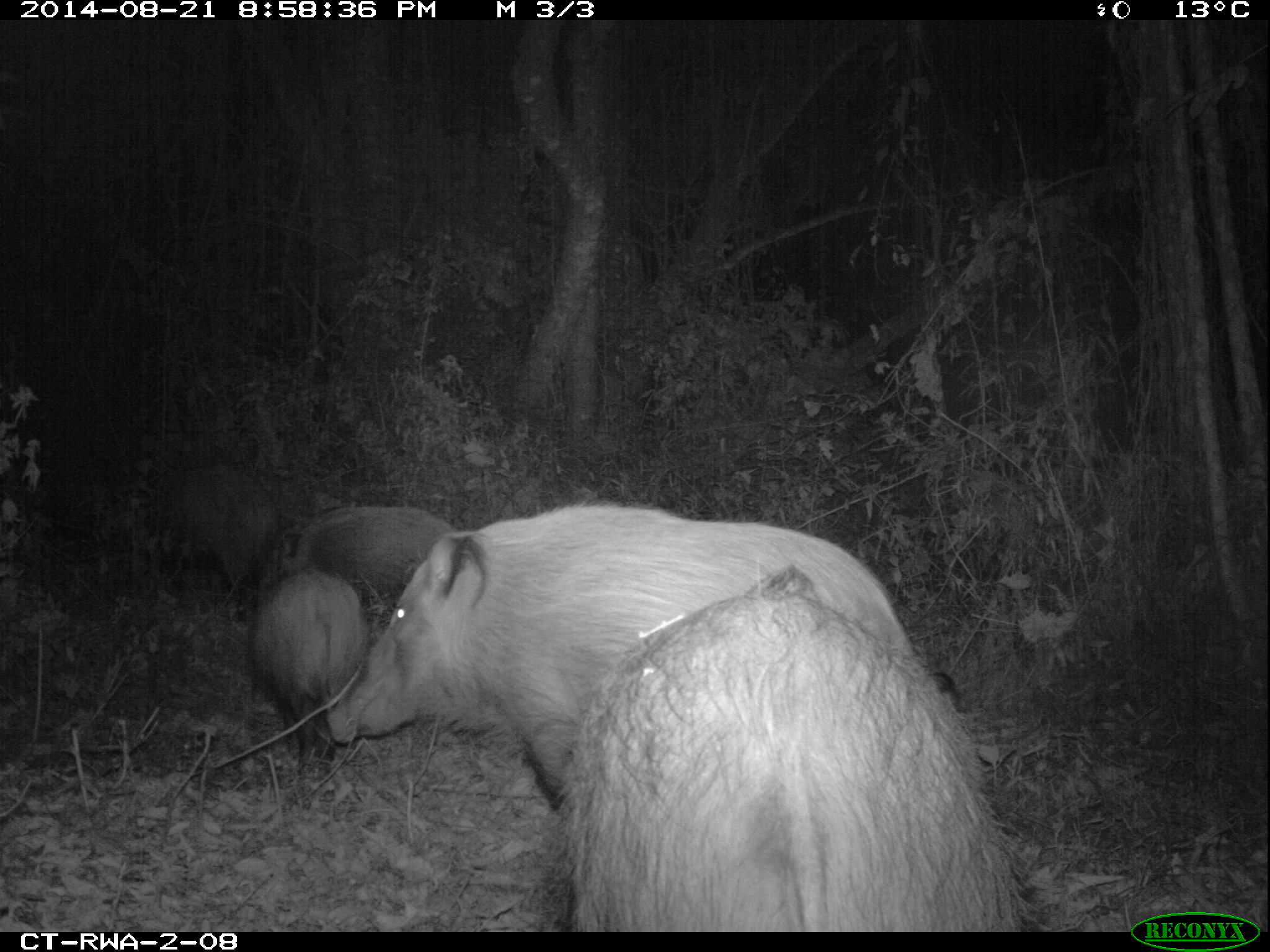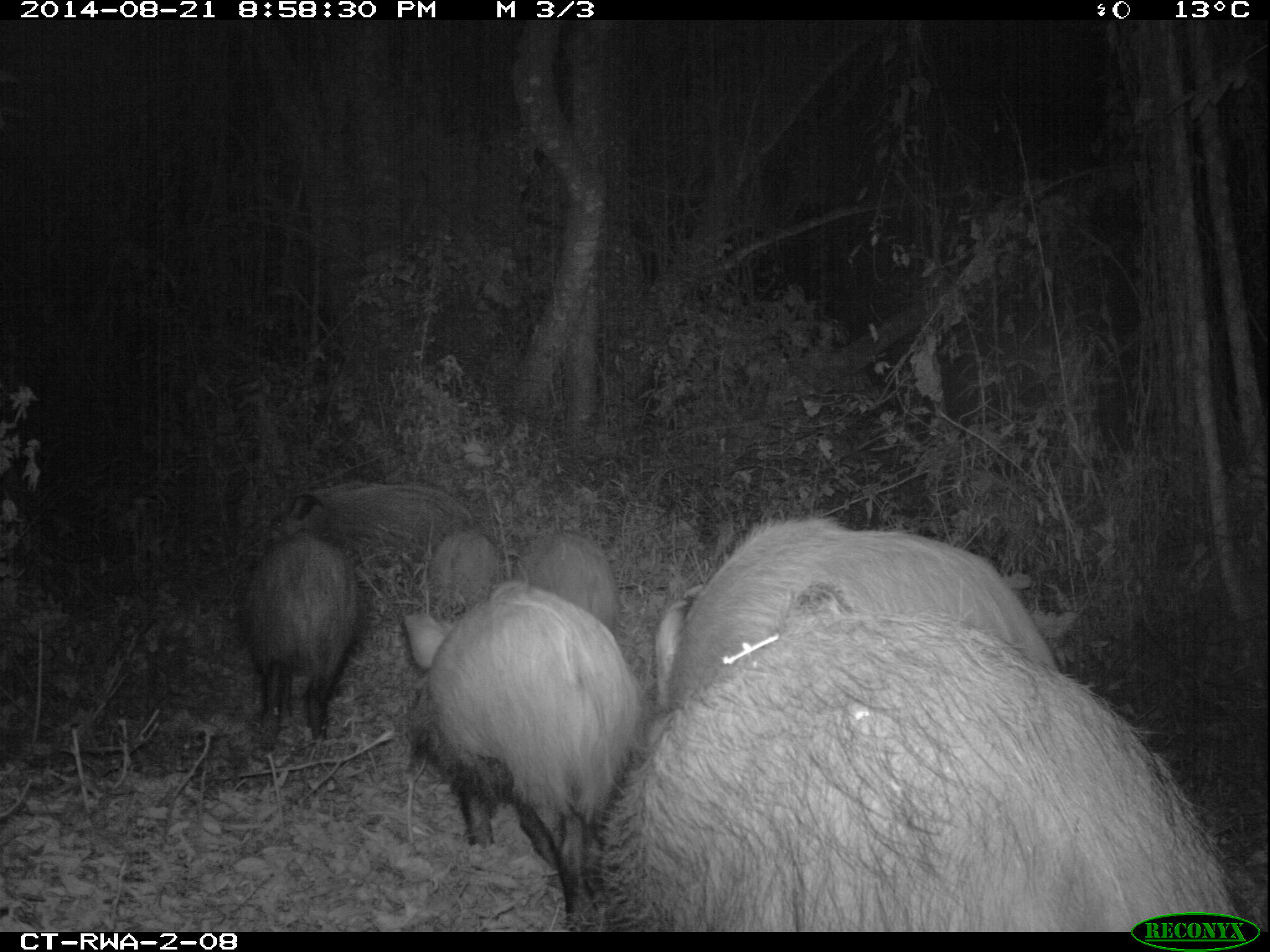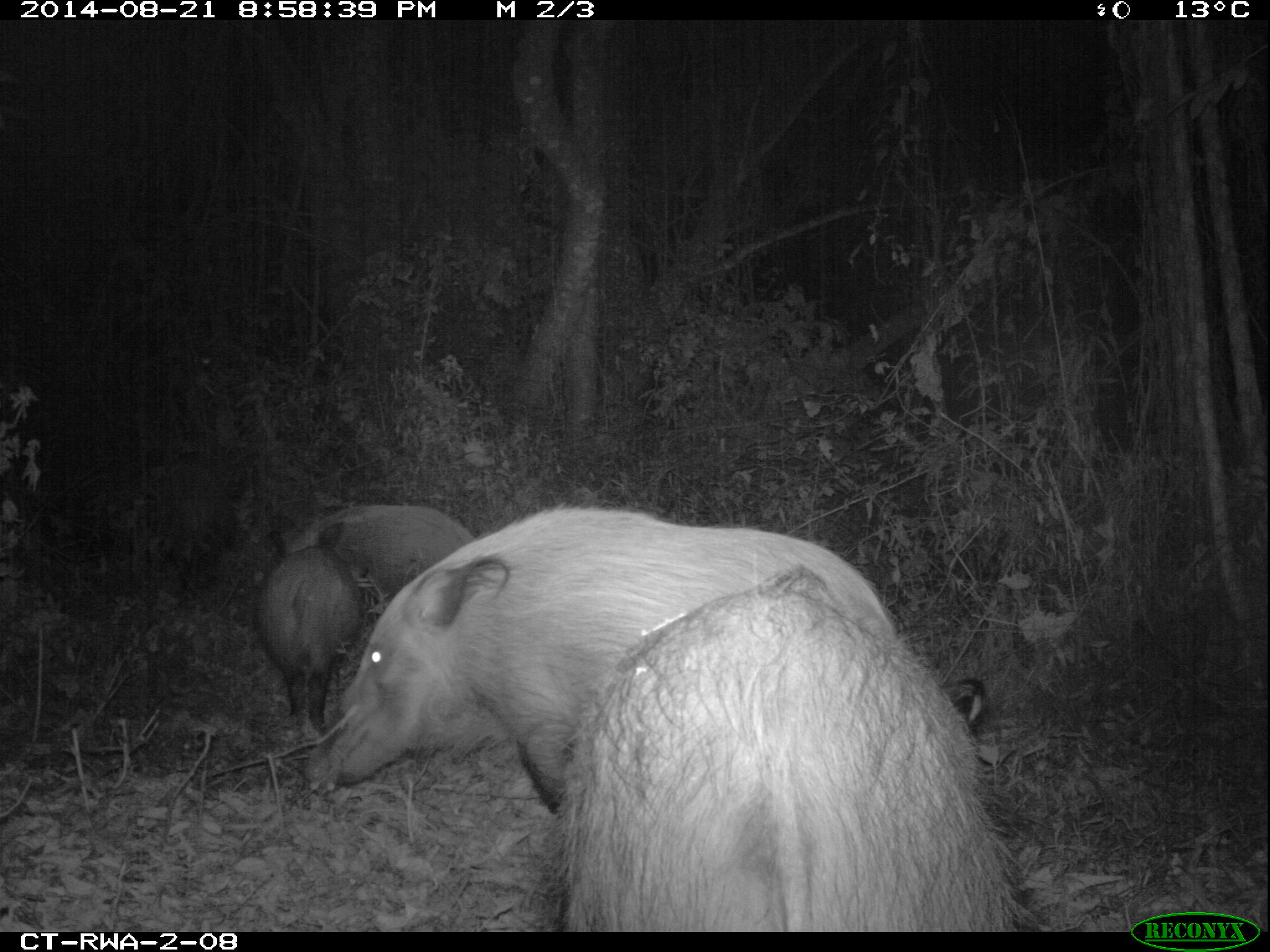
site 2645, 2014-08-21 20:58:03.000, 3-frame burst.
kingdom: Animalia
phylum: Chordata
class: Mammalia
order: Artiodactyla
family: Suidae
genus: Potamochoerus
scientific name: Potamochoerus larvatus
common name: bushpig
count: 8